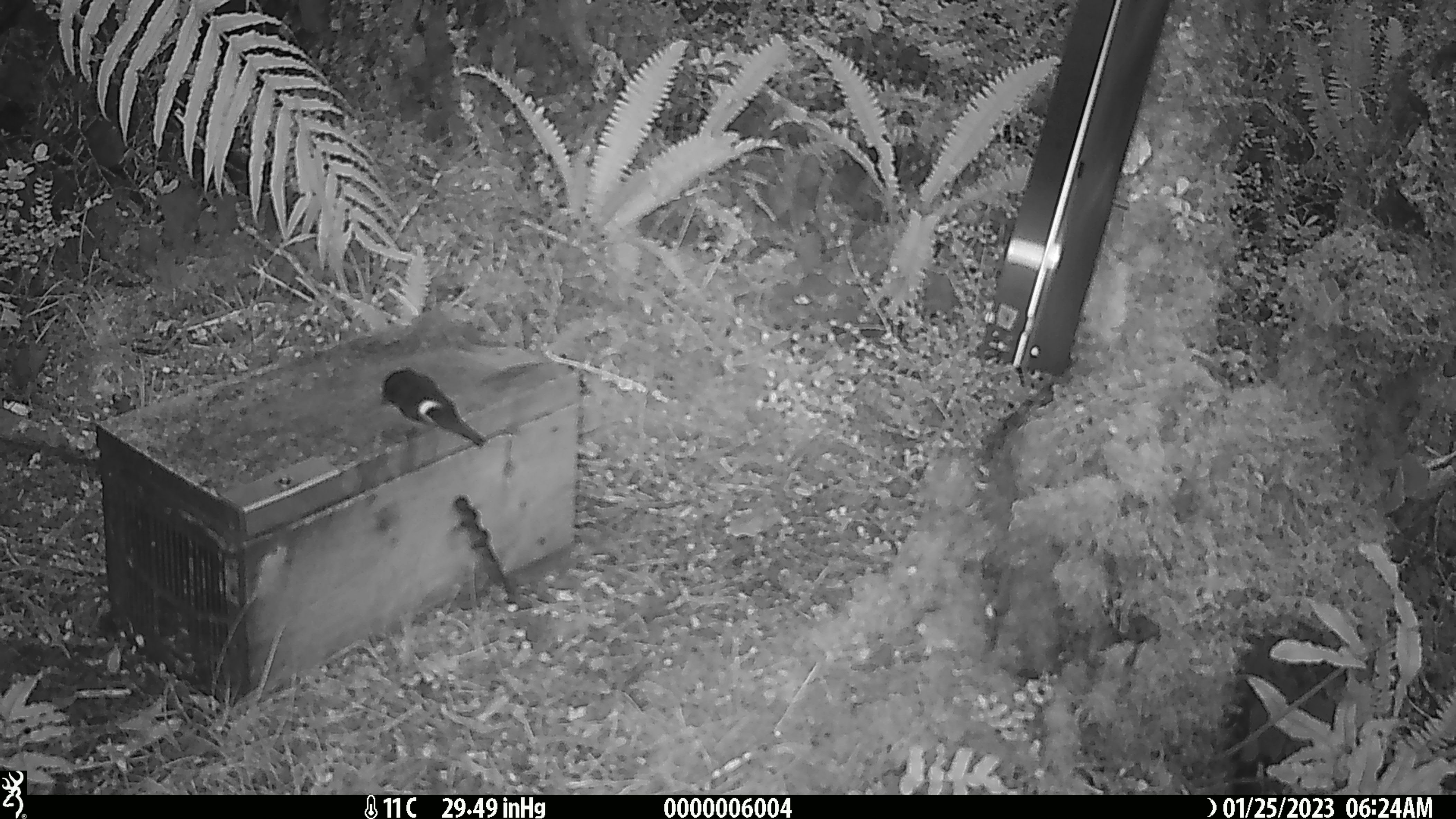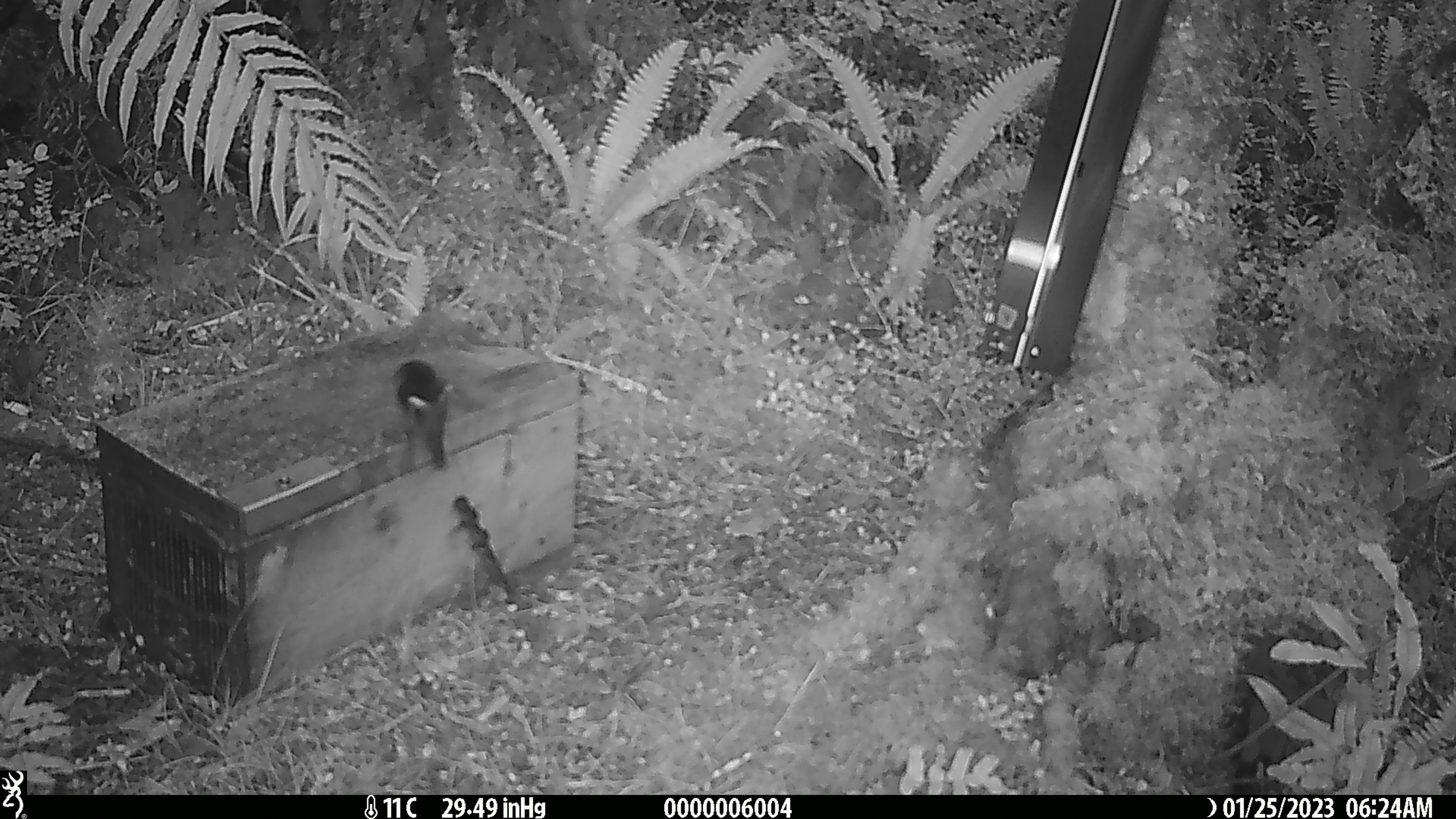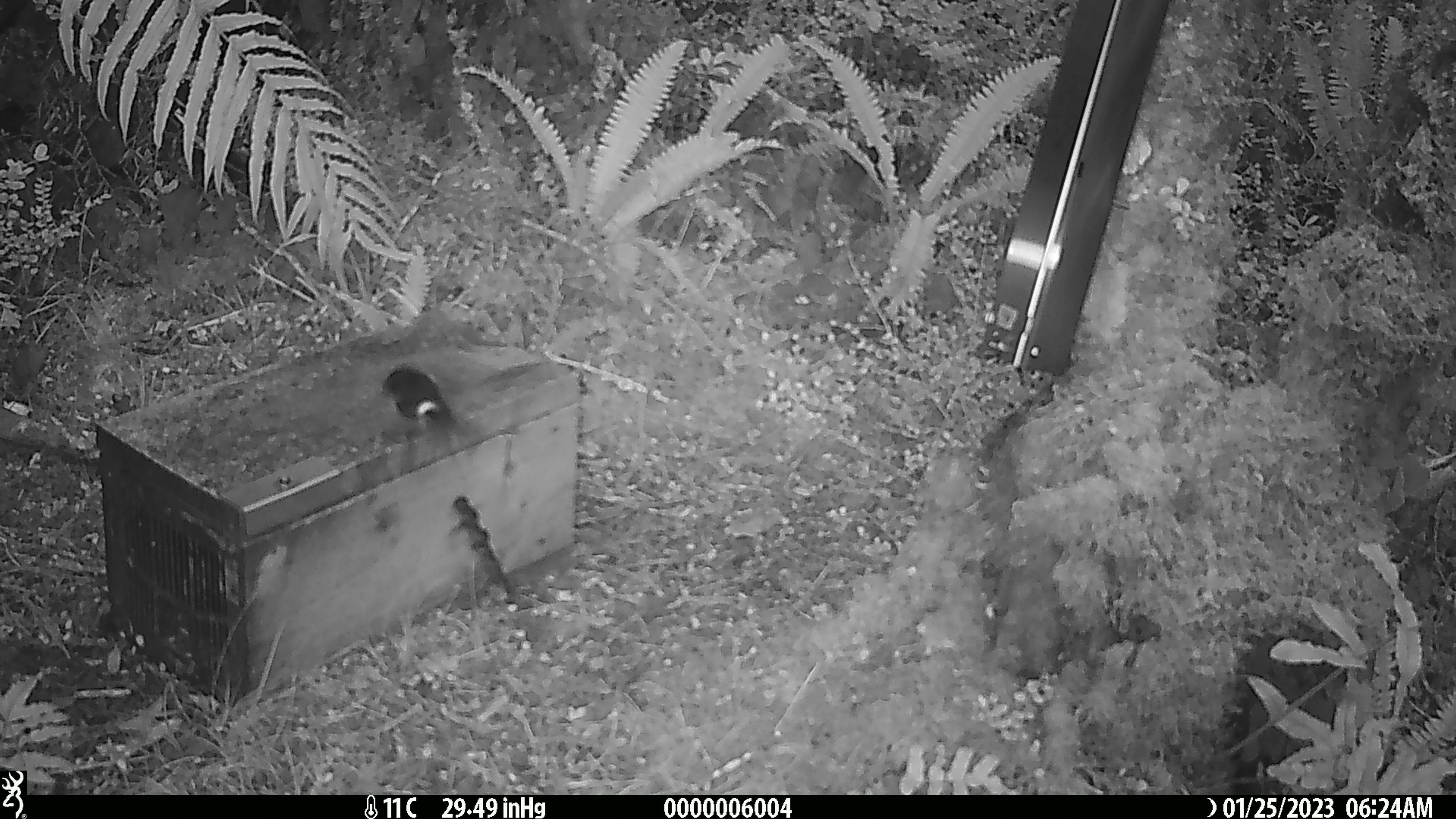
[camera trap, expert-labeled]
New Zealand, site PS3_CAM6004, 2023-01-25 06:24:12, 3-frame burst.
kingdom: Animalia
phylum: Chordata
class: Aves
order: Passeriformes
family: Petroicidae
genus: Petroica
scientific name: Petroica macrocephala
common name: tomtit